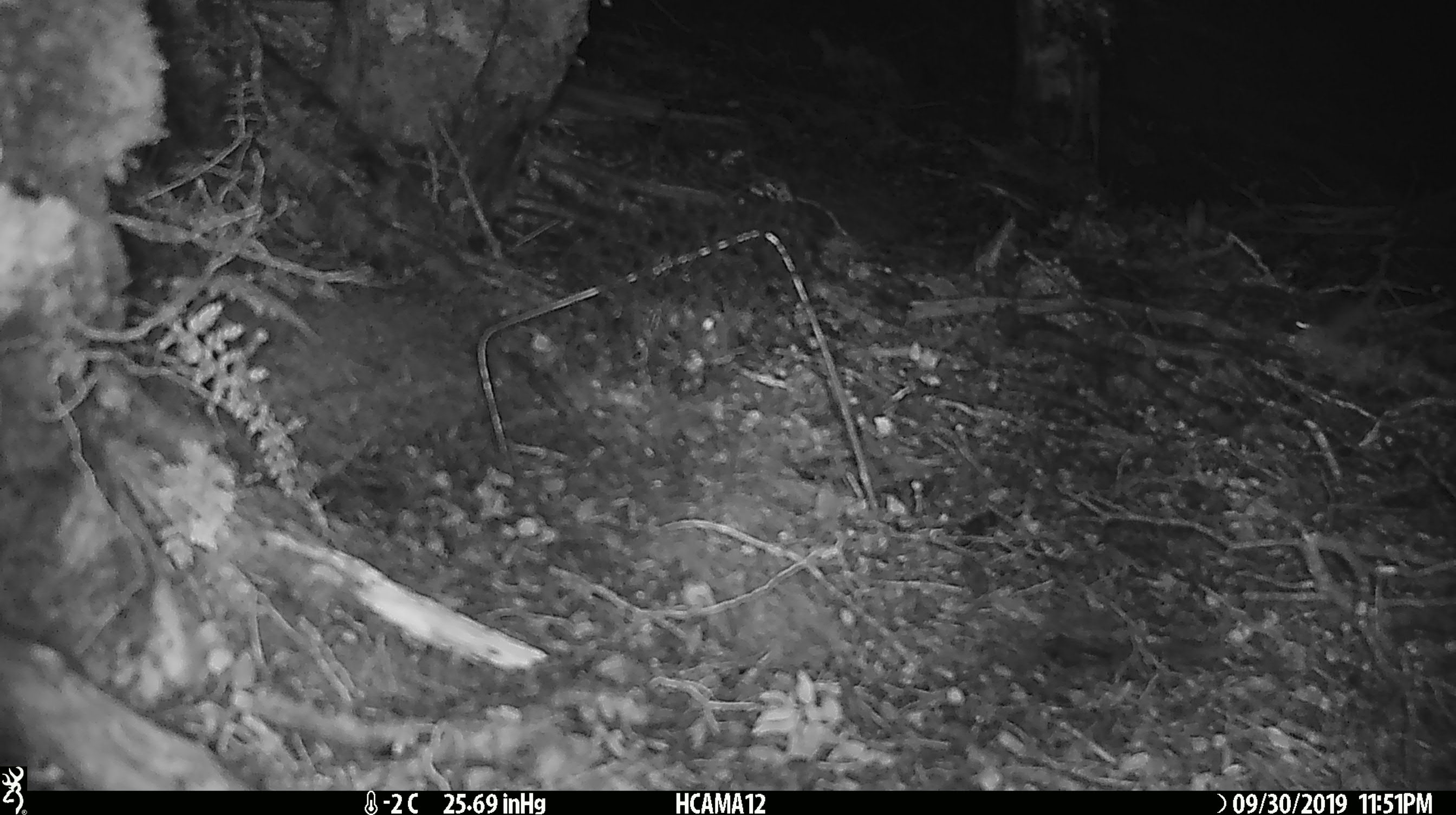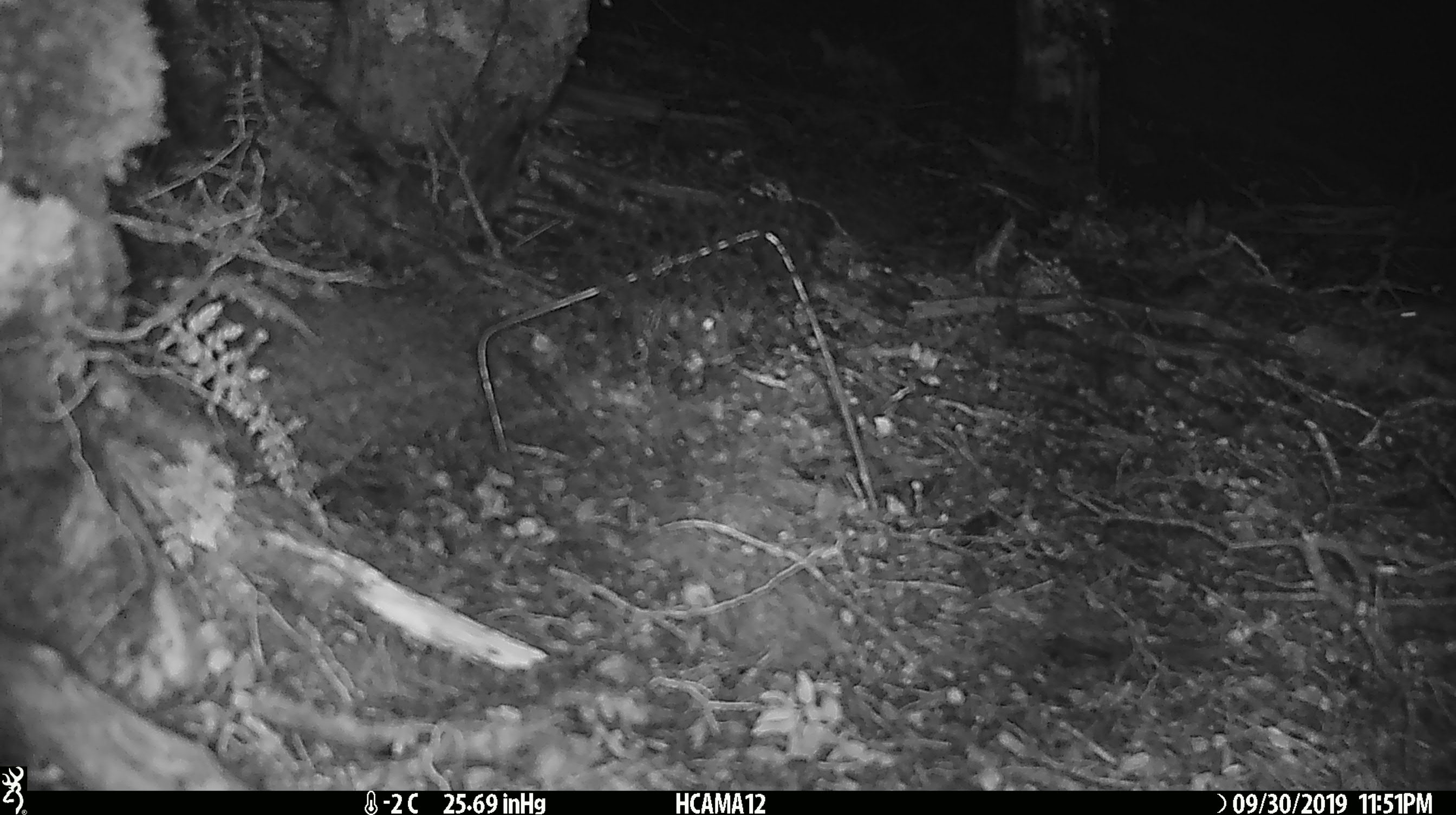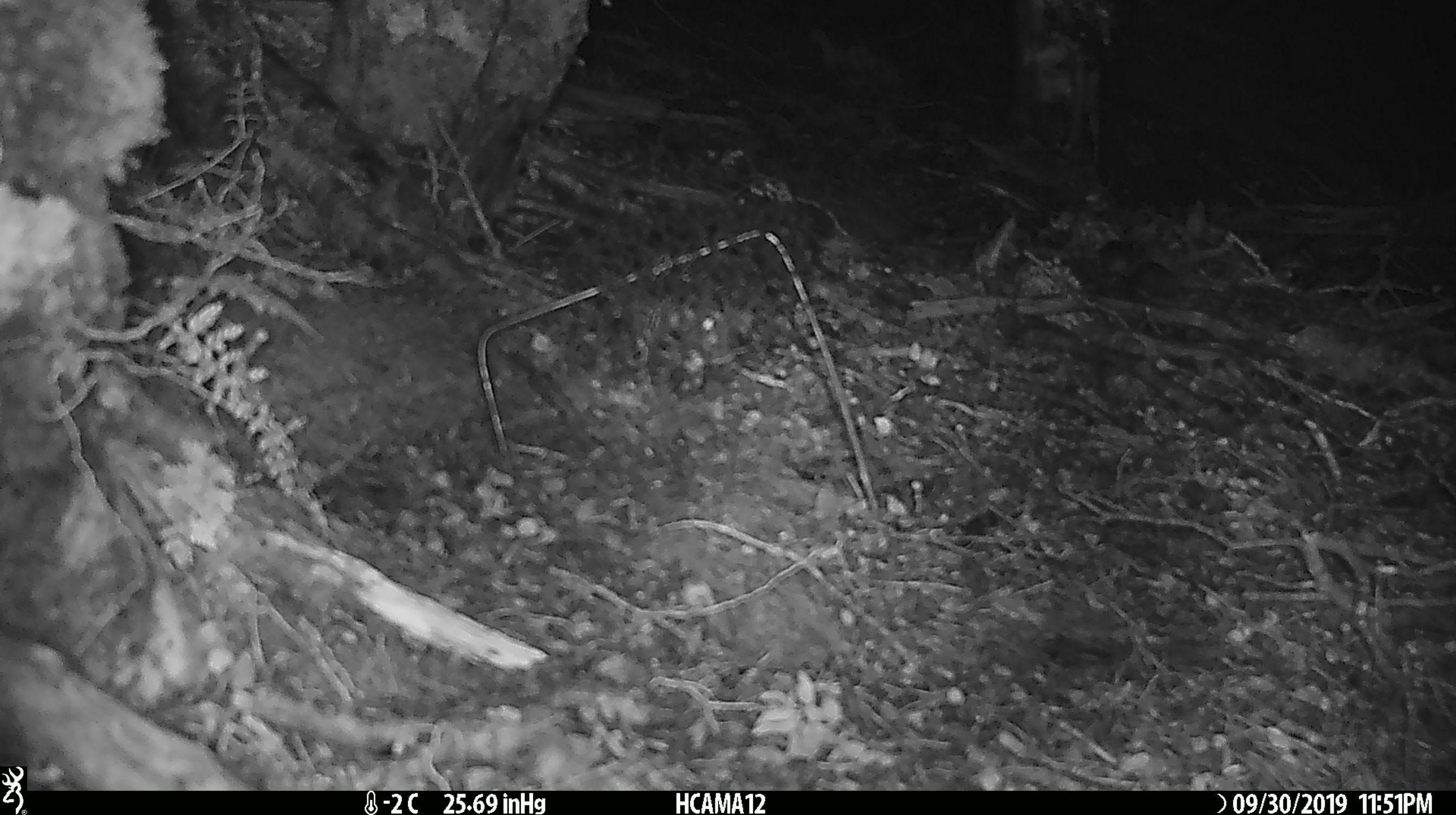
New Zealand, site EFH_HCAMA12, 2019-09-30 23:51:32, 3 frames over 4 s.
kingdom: Animalia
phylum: Chordata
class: Mammalia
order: Rodentia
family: Muridae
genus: Mus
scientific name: Mus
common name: mouse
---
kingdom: Animalia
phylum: Chordata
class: Mammalia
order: Rodentia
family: Muridae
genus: Rattus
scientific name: Rattus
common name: rat